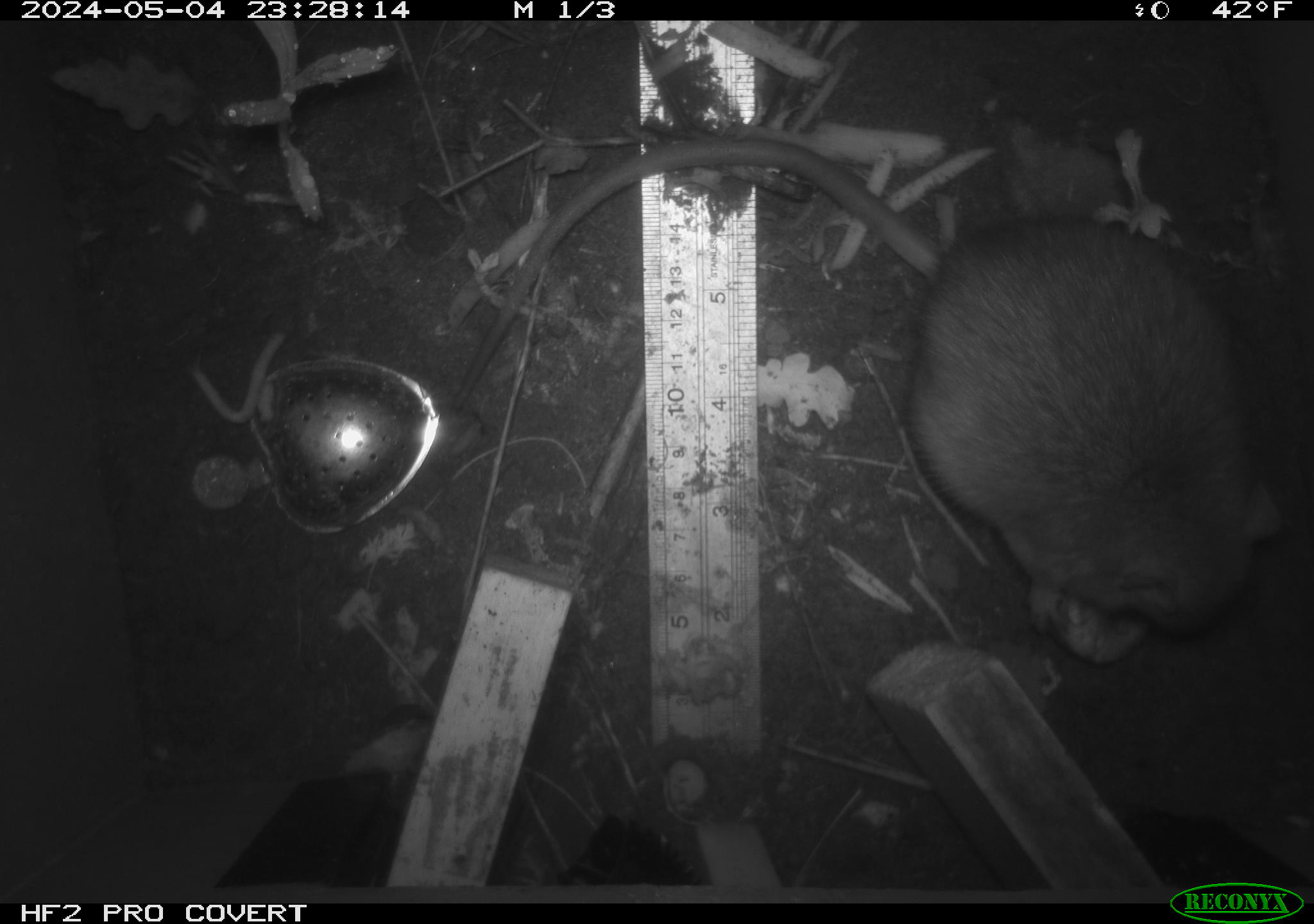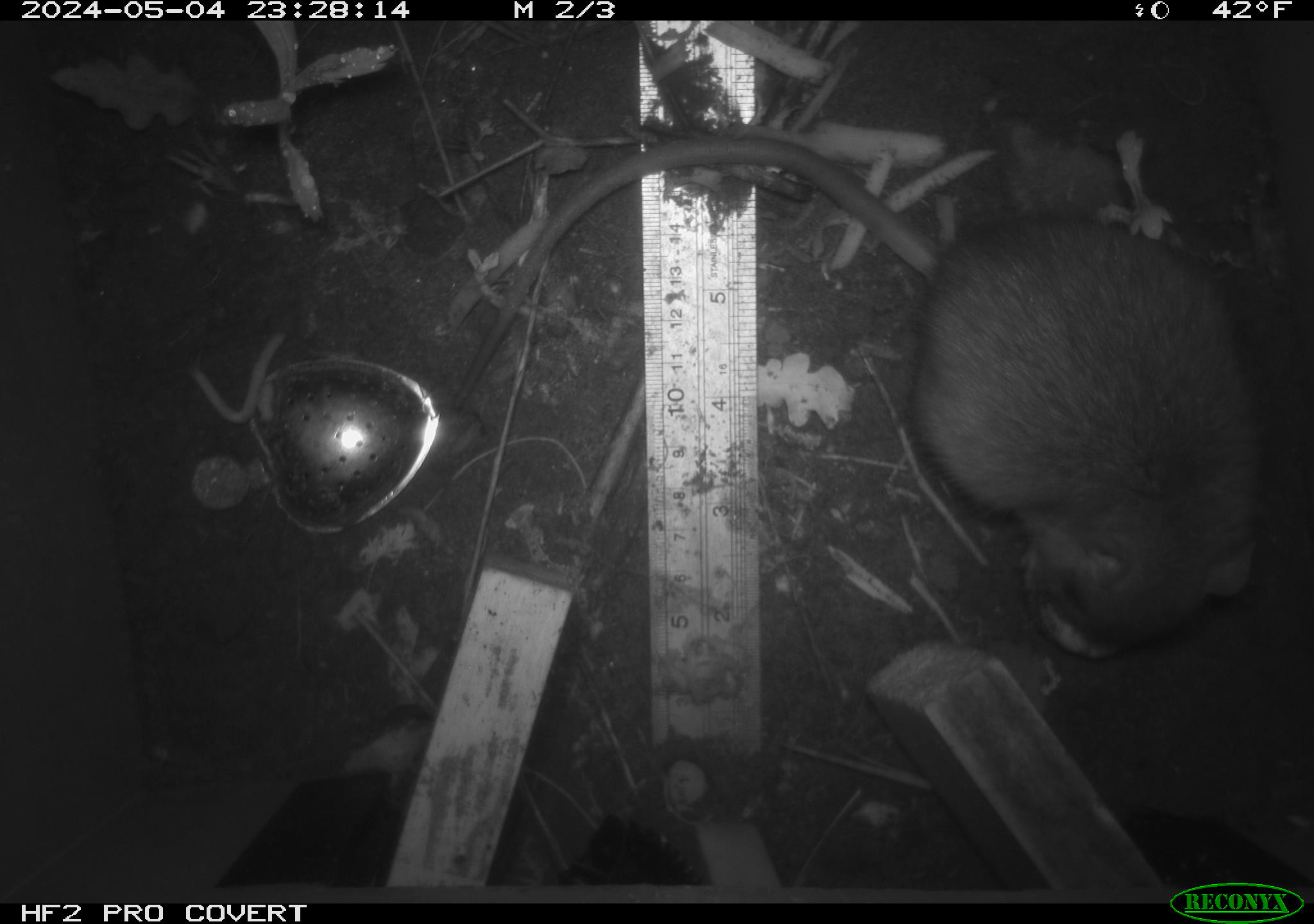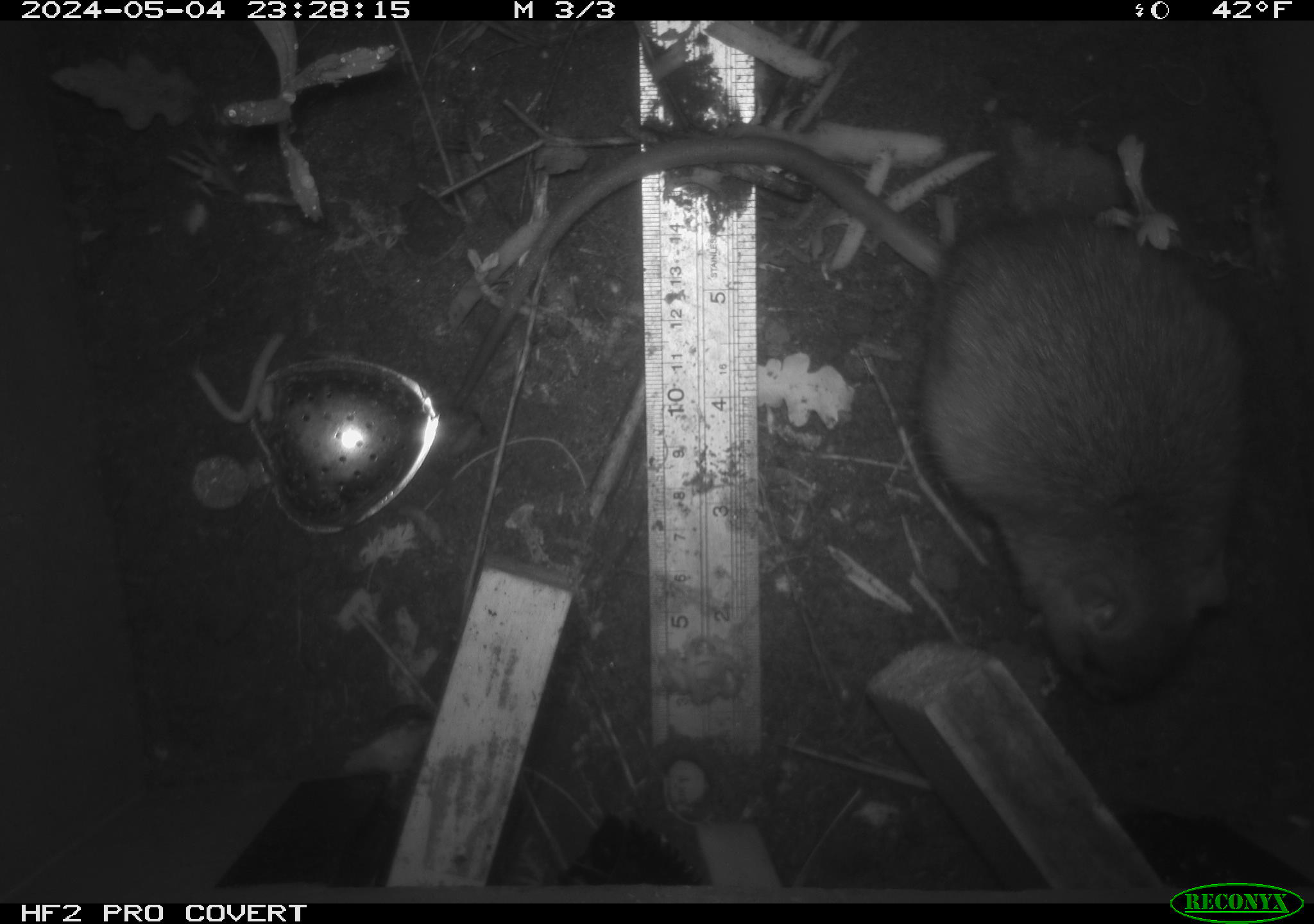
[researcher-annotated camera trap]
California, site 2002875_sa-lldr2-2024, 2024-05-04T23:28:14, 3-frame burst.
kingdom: Animalia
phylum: Chordata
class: Mammalia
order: Rodentia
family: Muridae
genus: Rattus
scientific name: Rattus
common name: rat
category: rattus species